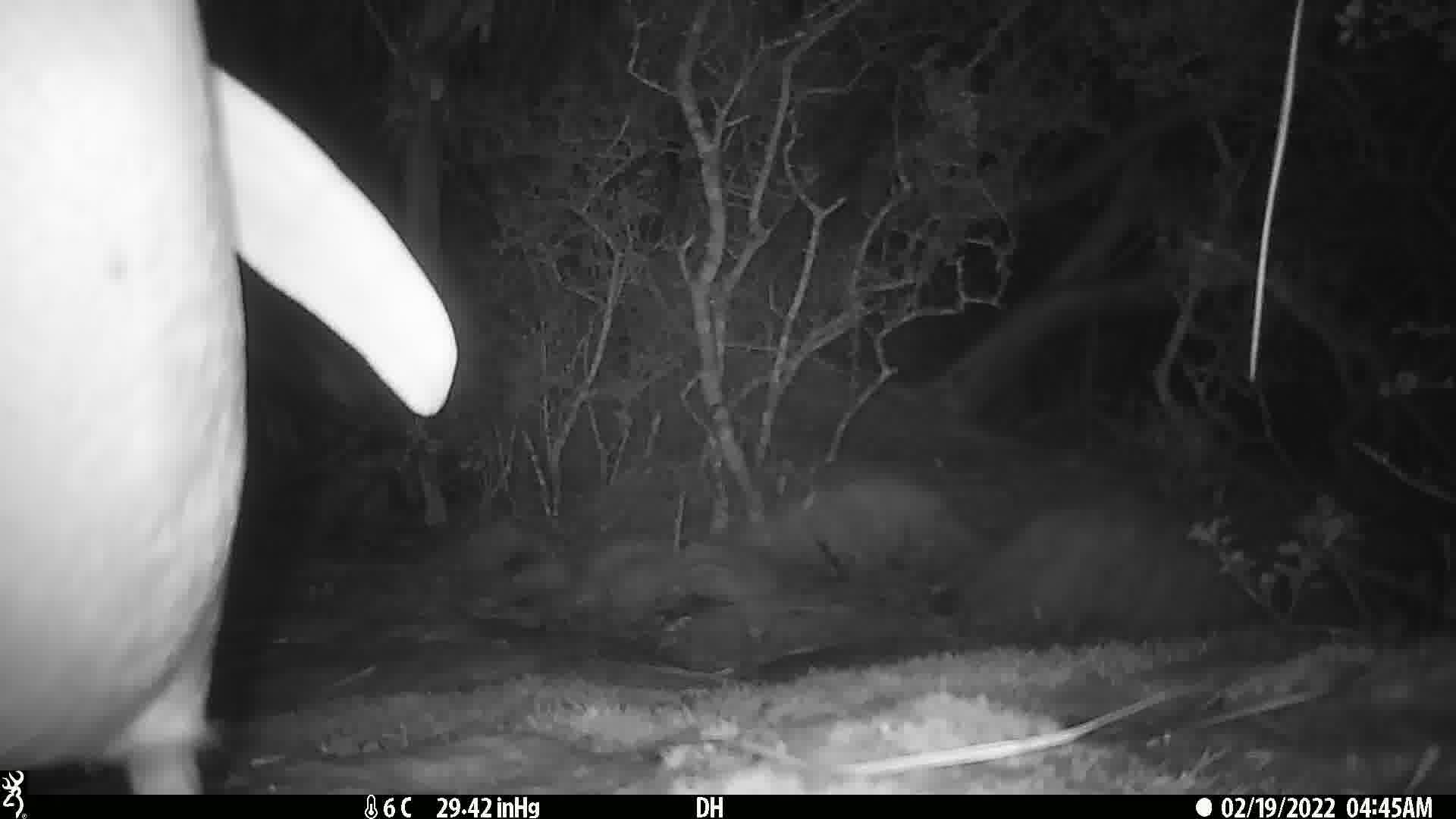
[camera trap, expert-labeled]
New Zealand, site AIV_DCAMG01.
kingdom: Animalia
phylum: Chordata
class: Aves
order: Sphenisciformes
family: Spheniscidae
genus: Megadyptes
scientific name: Megadyptes antipodes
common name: yellow-eyed penguin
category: yellow eyed penguin